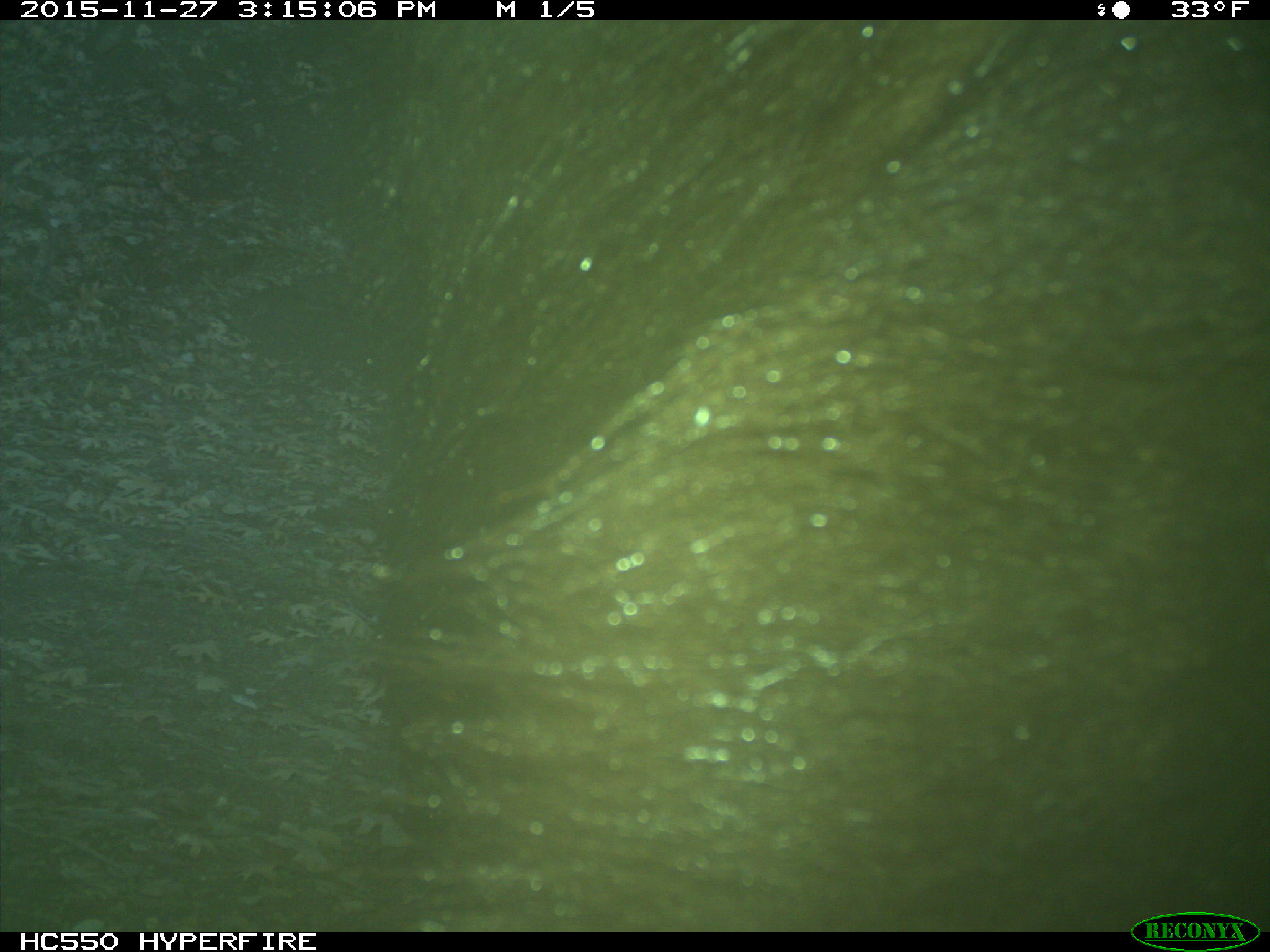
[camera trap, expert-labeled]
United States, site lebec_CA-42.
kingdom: Animalia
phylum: Chordata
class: Mammalia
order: Carnivora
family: Ursidae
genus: Ursus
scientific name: Ursus americanus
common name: american black bear